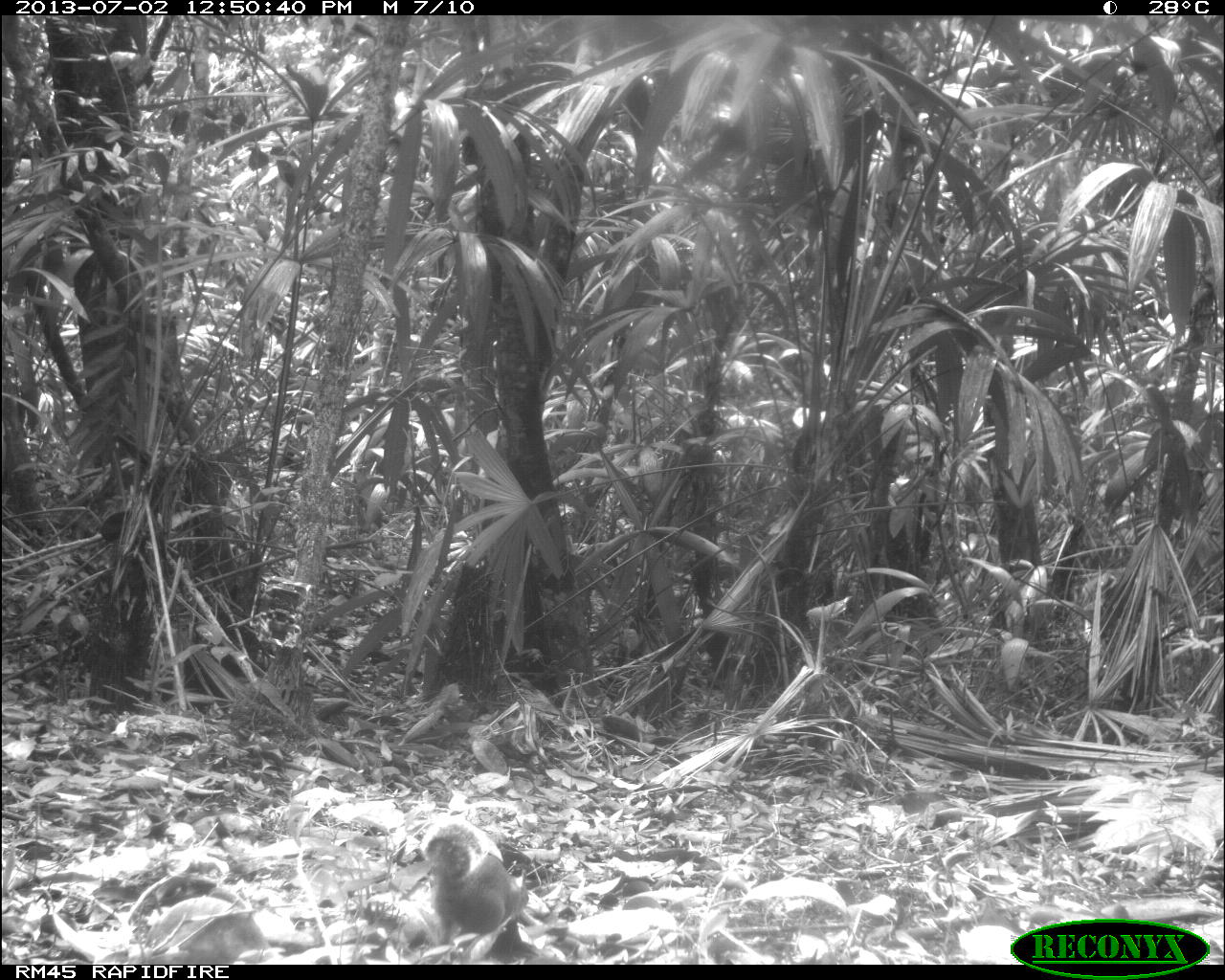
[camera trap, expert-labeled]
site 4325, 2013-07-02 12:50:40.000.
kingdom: Animalia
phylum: Chordata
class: Mammalia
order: Rodentia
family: Sciuridae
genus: Sciurus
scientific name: Sciurus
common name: squirrel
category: sciurus sp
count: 1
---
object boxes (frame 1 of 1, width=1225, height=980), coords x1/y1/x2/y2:
sciurus sp: 420/821/538/962